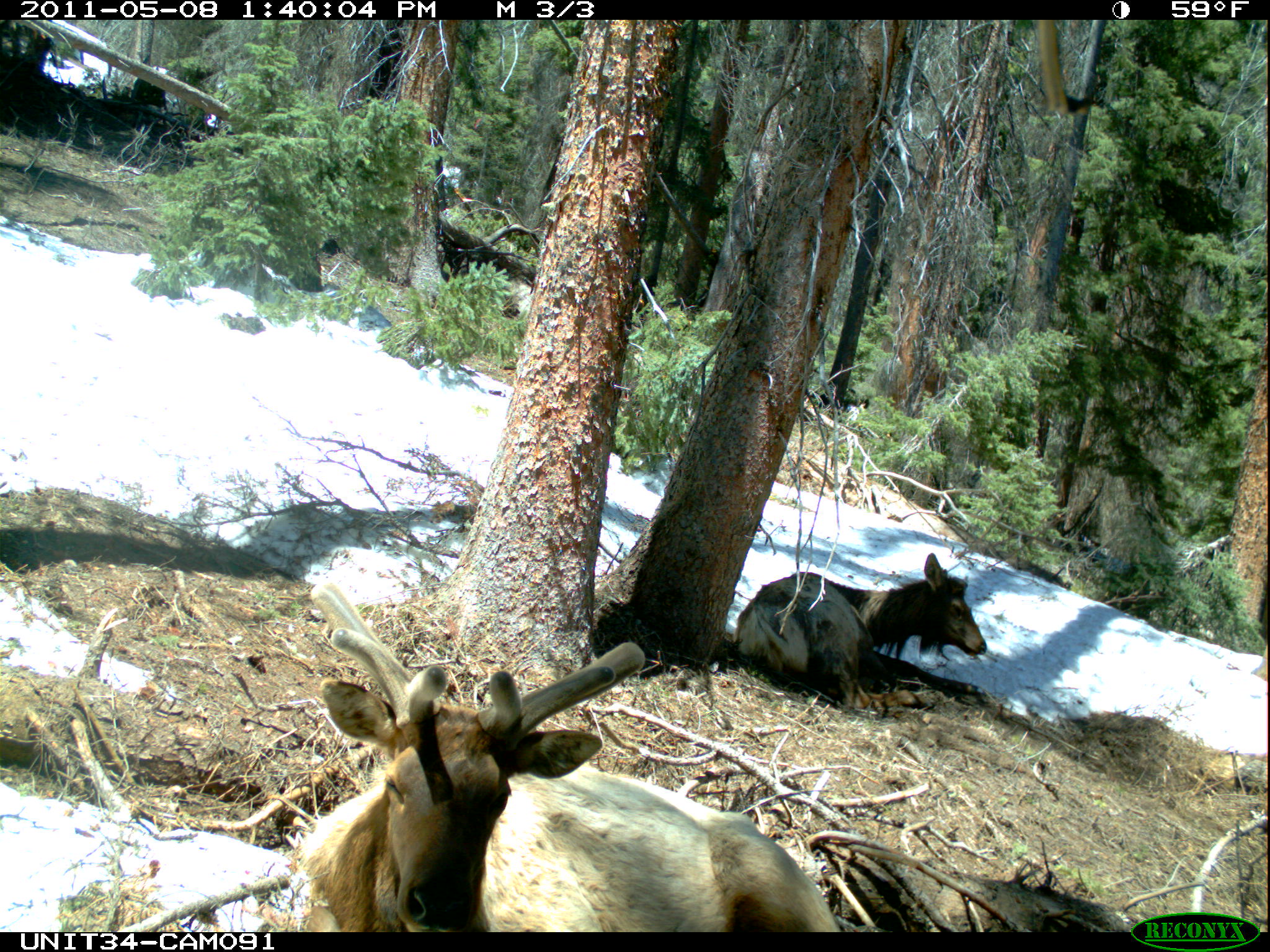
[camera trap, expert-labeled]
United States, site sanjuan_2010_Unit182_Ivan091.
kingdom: Animalia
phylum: Chordata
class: Mammalia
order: Artiodactyla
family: Cervidae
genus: Cervus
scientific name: Cervus elaphus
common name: red deer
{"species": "Cervus elaphus (red deer)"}